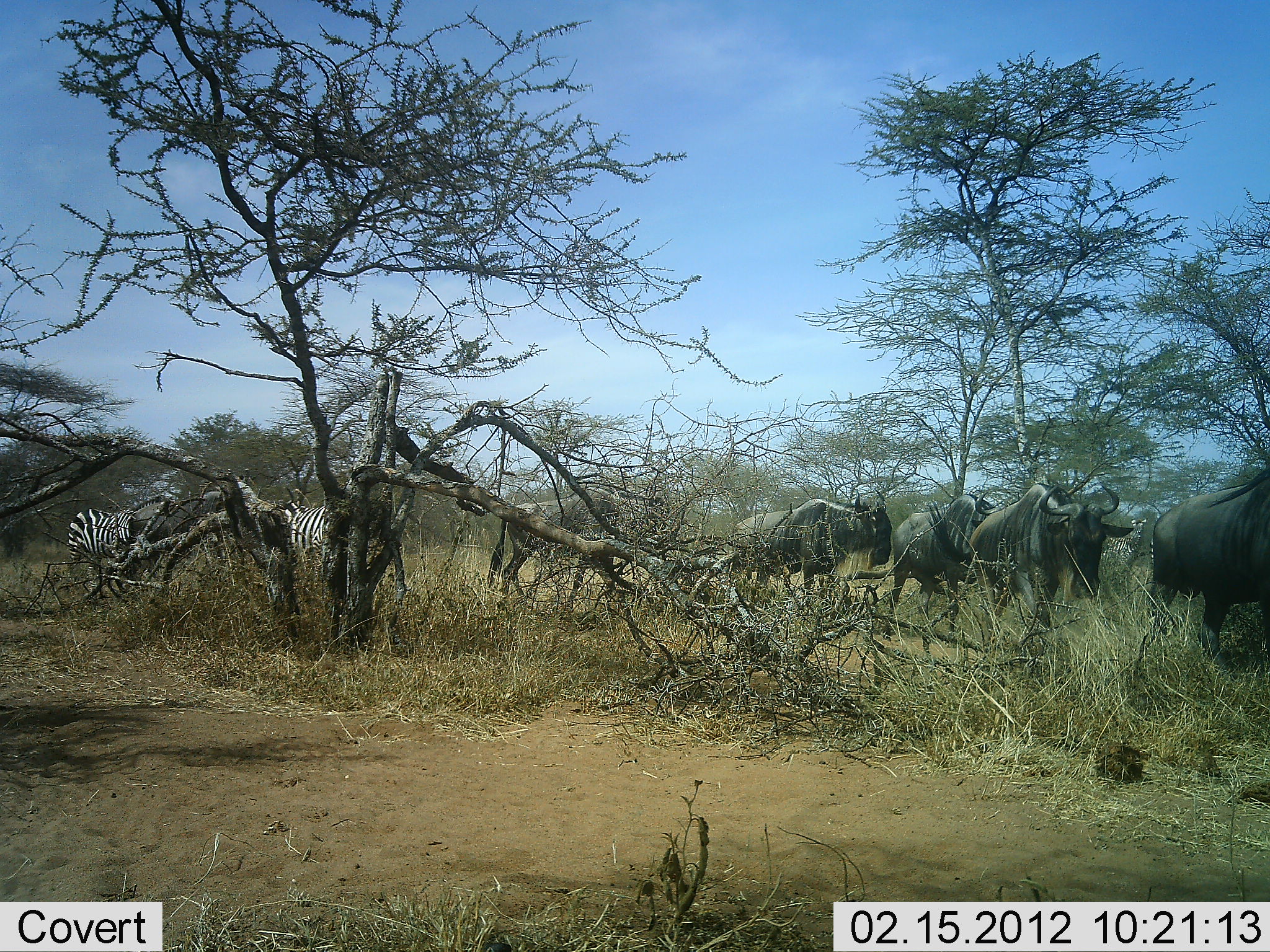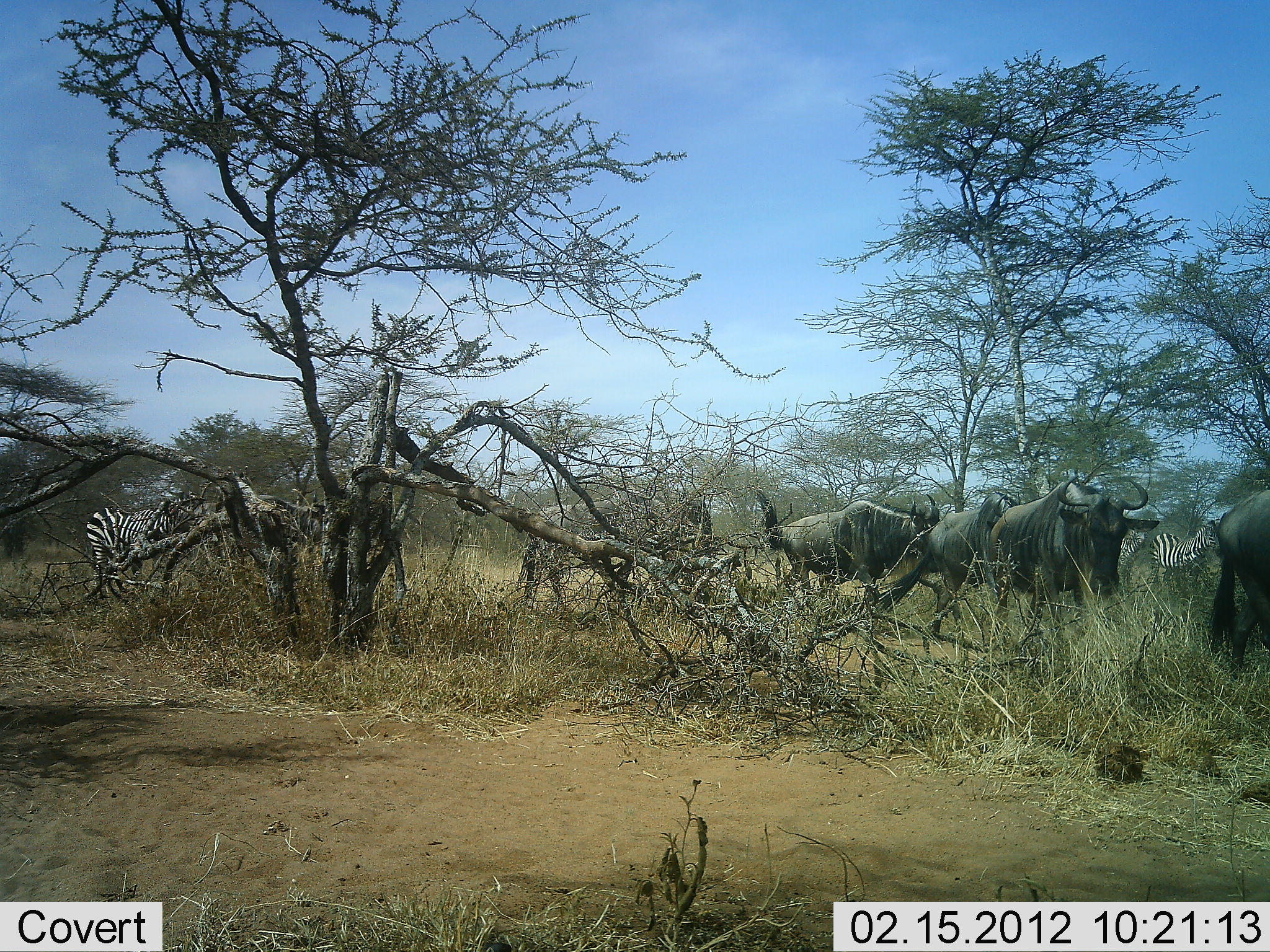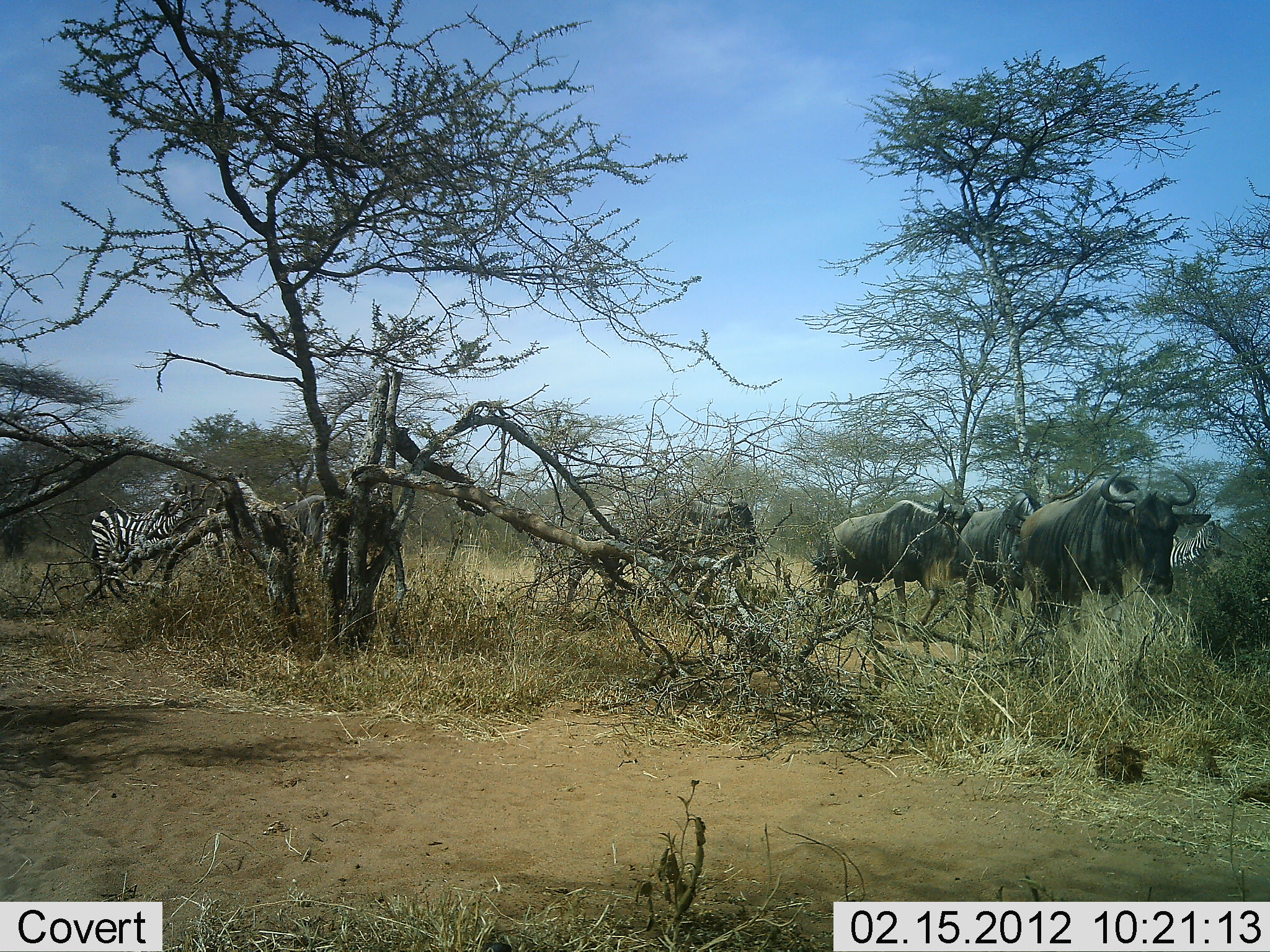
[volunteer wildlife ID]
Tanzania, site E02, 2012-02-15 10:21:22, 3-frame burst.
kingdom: Animalia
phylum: Chordata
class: Mammalia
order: Artiodactyla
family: Bovidae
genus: Connochaetes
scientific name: Connochaetes taurinus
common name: blue wildebeest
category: wildebeest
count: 5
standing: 0%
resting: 3%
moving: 94%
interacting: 0%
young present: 0%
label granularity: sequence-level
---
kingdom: Animalia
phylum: Chordata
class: Mammalia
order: Perissodactyla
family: Equidae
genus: Equus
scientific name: Equus quagga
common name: plains zebra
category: zebra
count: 3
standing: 41%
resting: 0%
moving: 76%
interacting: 3%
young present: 0%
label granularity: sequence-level